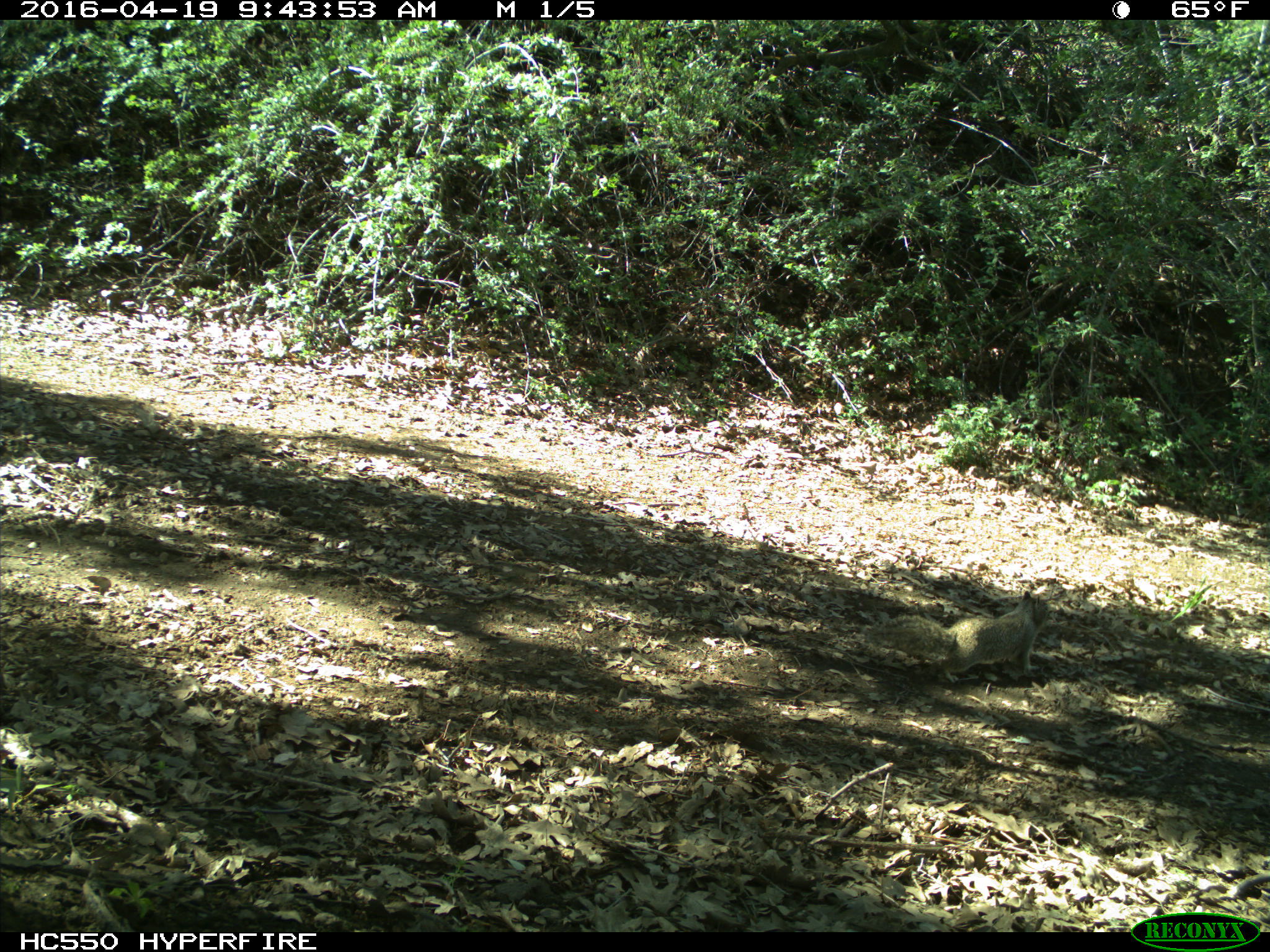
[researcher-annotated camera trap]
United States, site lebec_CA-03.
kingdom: Animalia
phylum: Chordata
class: Mammalia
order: Rodentia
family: Sciuridae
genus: Otospermophilus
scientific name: Otospermophilus beecheyi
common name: california ground squirrel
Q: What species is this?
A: Otospermophilus beecheyi (california ground squirrel).